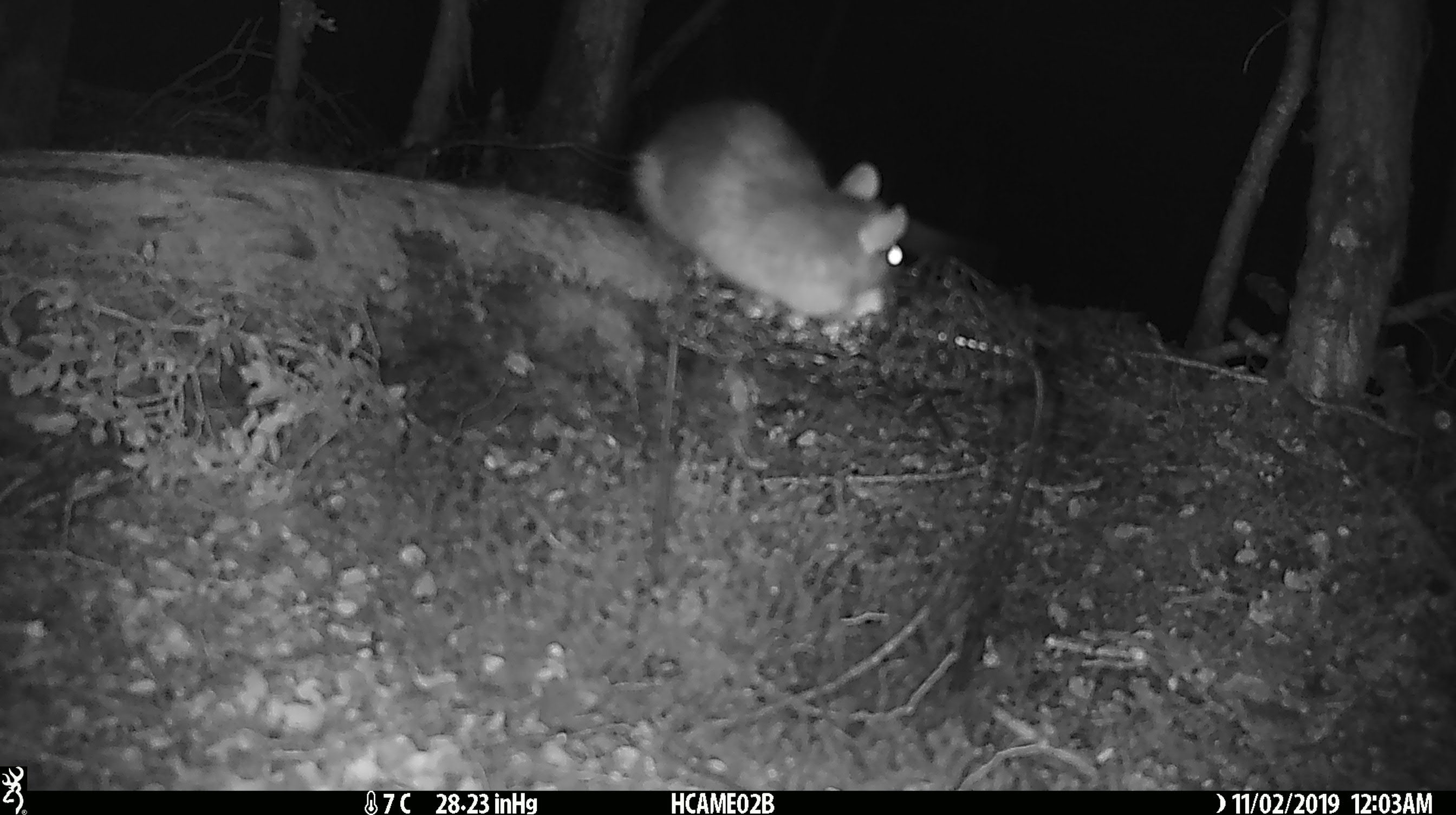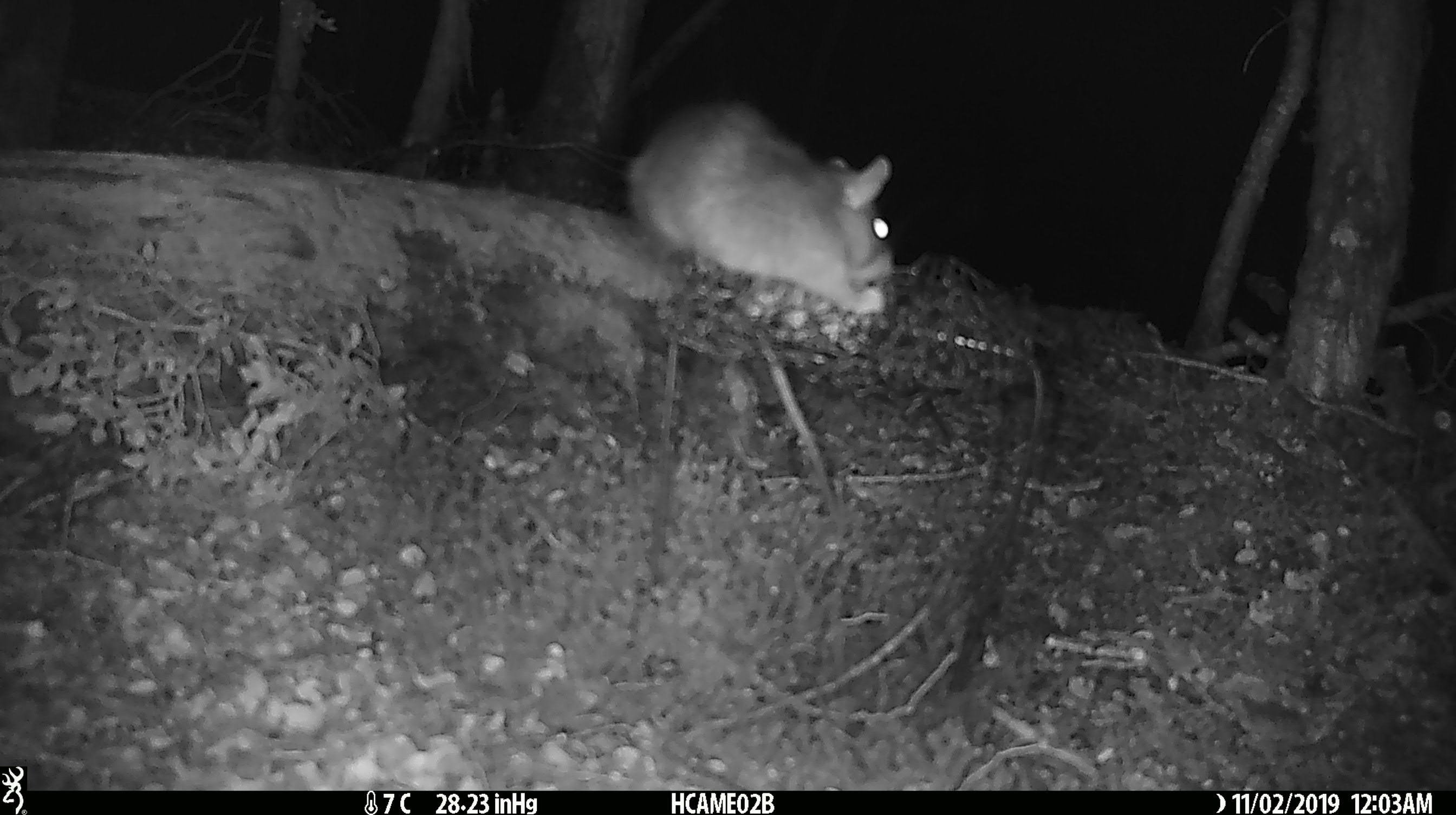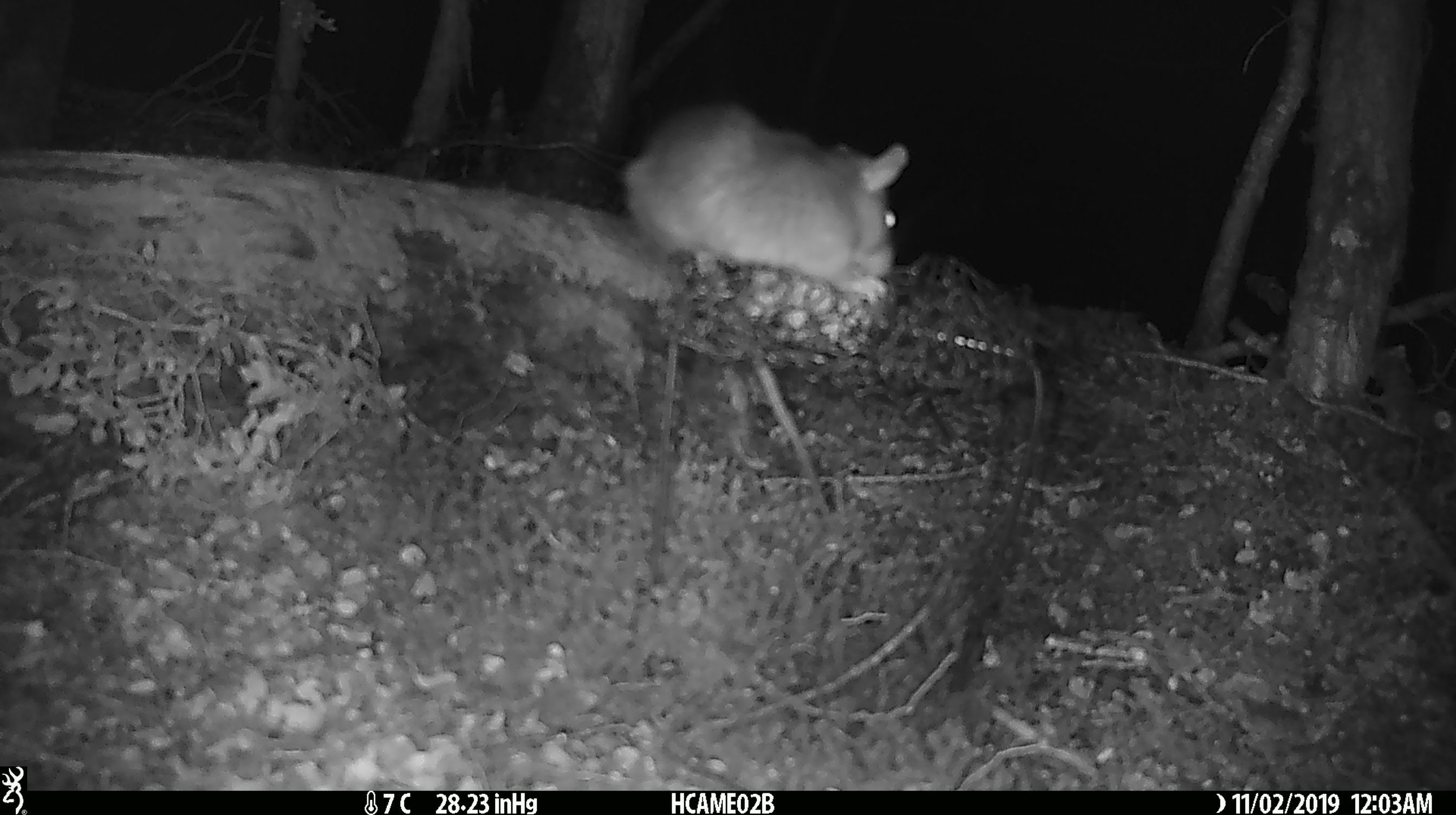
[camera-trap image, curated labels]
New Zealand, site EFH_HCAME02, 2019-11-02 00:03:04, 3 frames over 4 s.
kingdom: Animalia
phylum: Chordata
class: Mammalia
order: Rodentia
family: Muridae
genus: Rattus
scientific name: Rattus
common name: rat